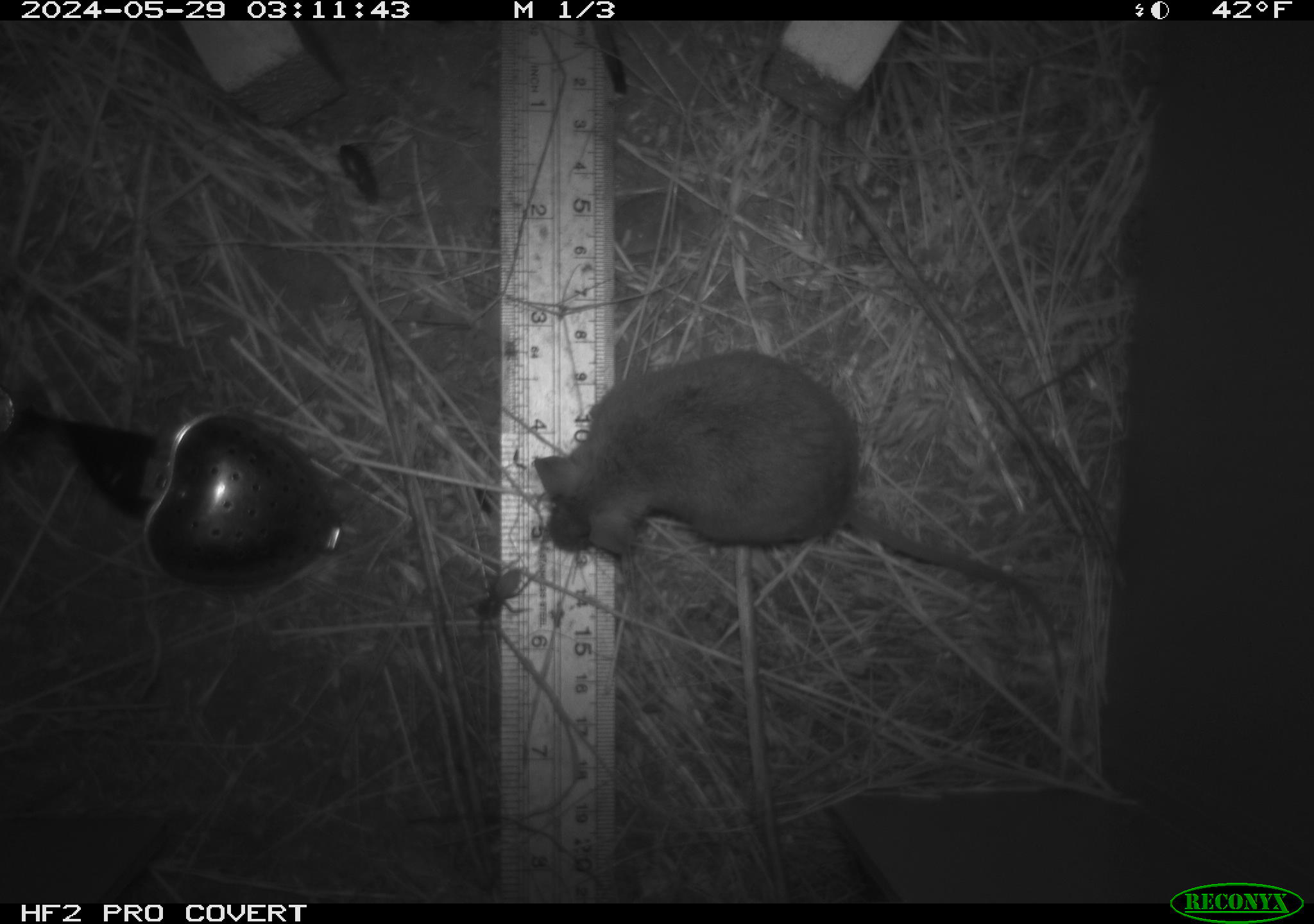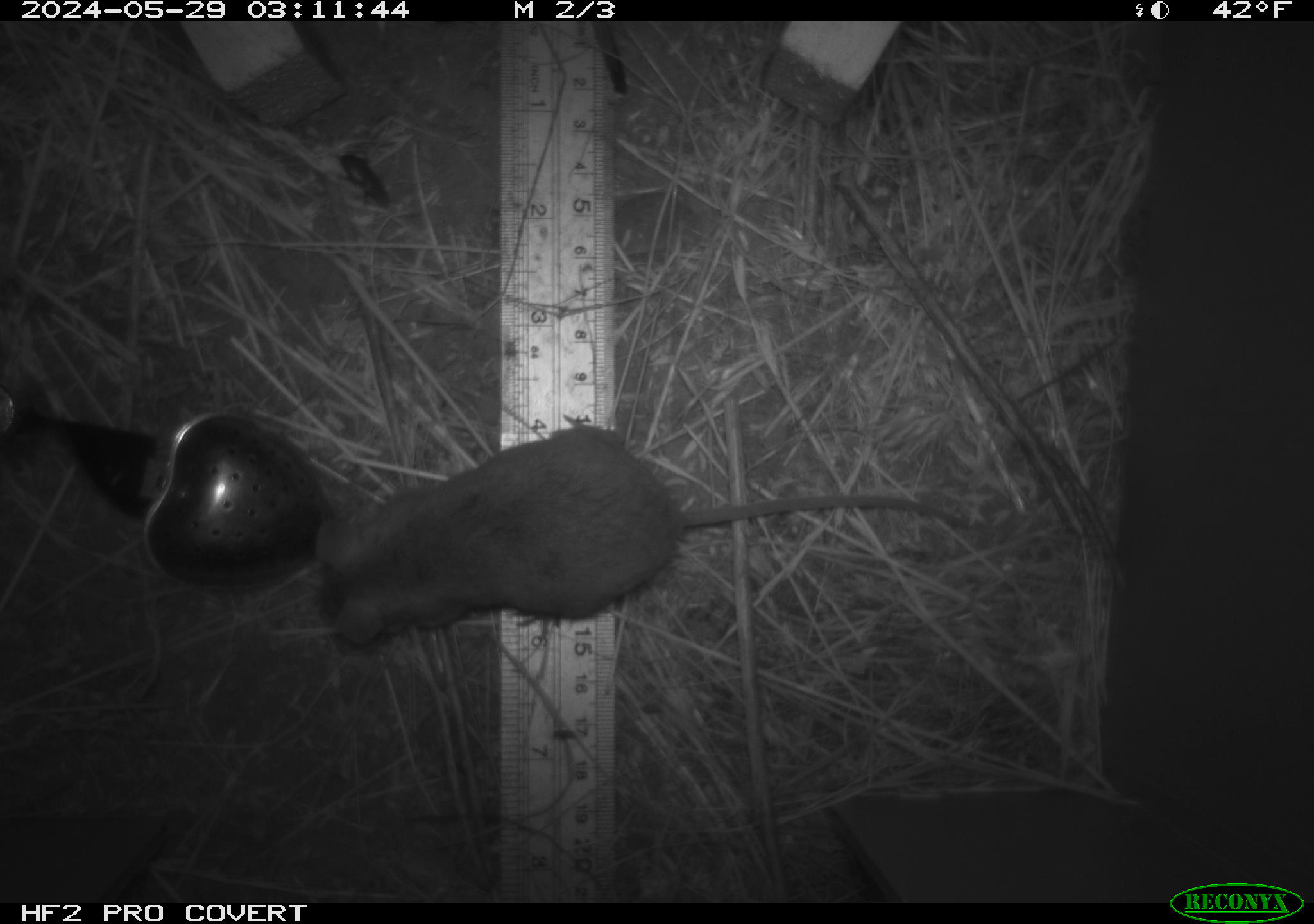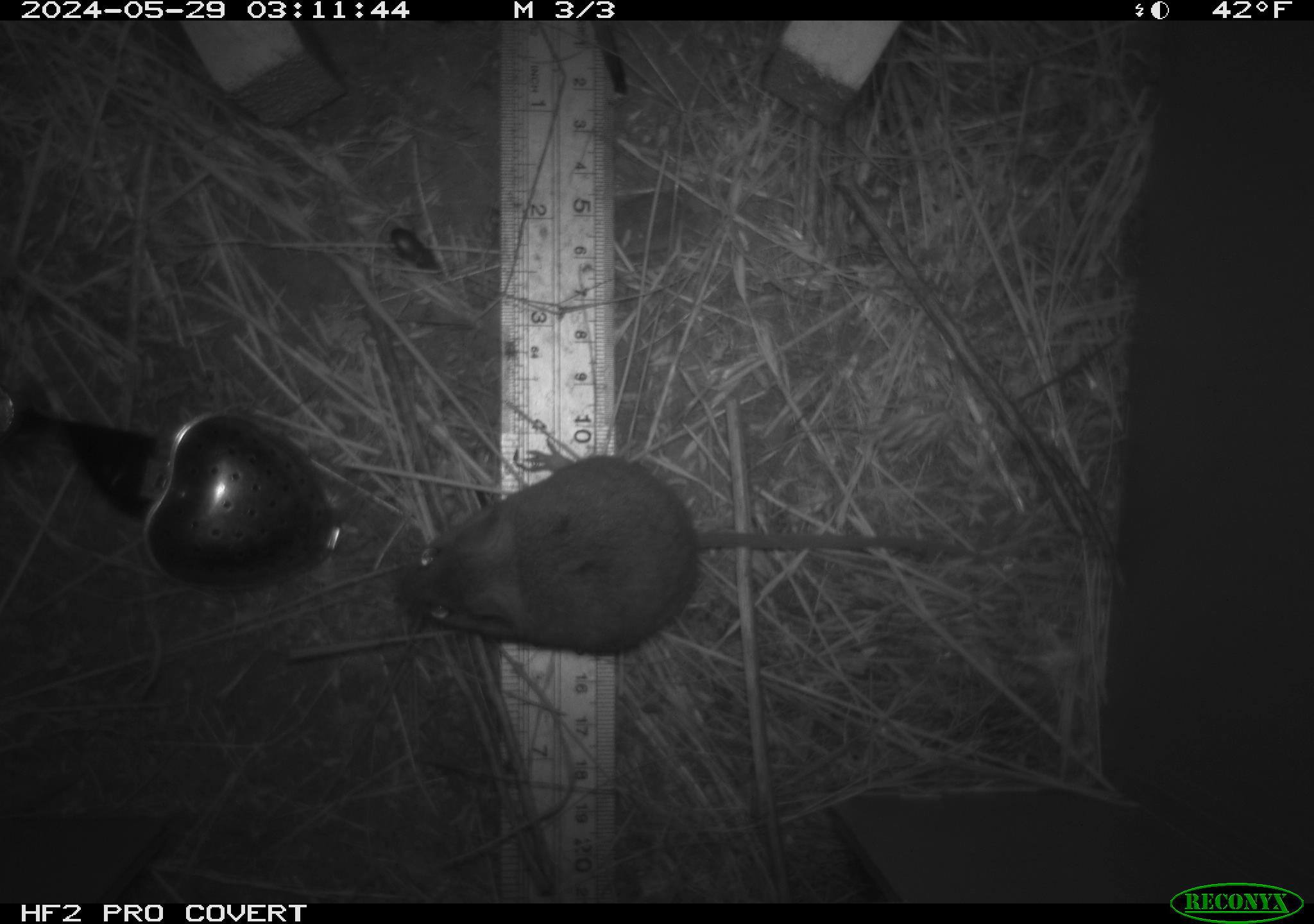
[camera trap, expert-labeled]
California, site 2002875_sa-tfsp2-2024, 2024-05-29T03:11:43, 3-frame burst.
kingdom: Animalia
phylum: Chordata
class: Mammalia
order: Rodentia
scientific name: Rodentia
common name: mouse species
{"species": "mouse species (Rodentia)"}